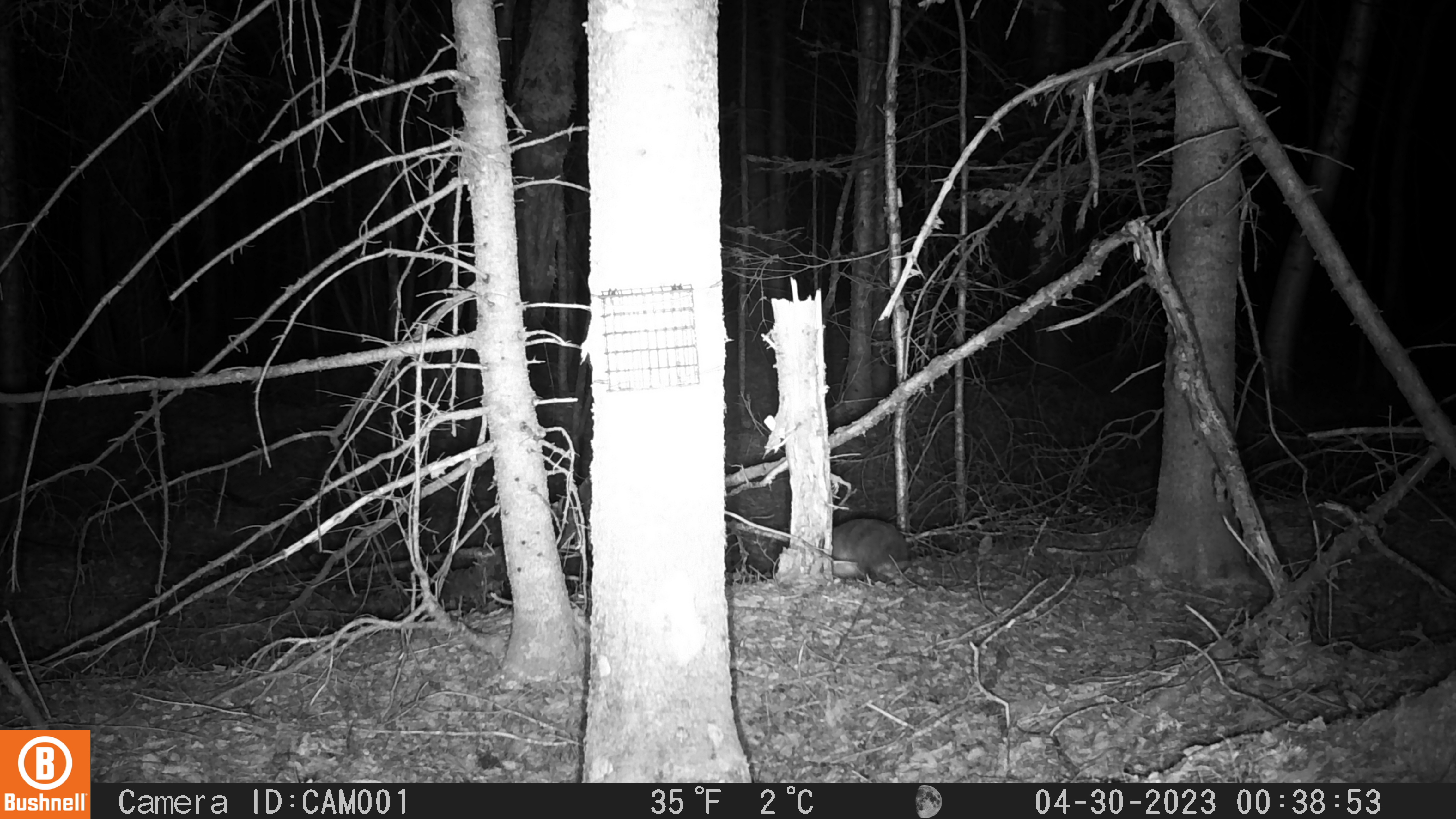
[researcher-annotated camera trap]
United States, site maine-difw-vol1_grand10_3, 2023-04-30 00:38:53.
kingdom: Animalia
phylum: Chordata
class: Mammalia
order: Lagomorpha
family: Leporidae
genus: Lepus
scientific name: Lepus americanus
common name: snowshoe hare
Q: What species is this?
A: Snowshoe hare (Lepus americanus).